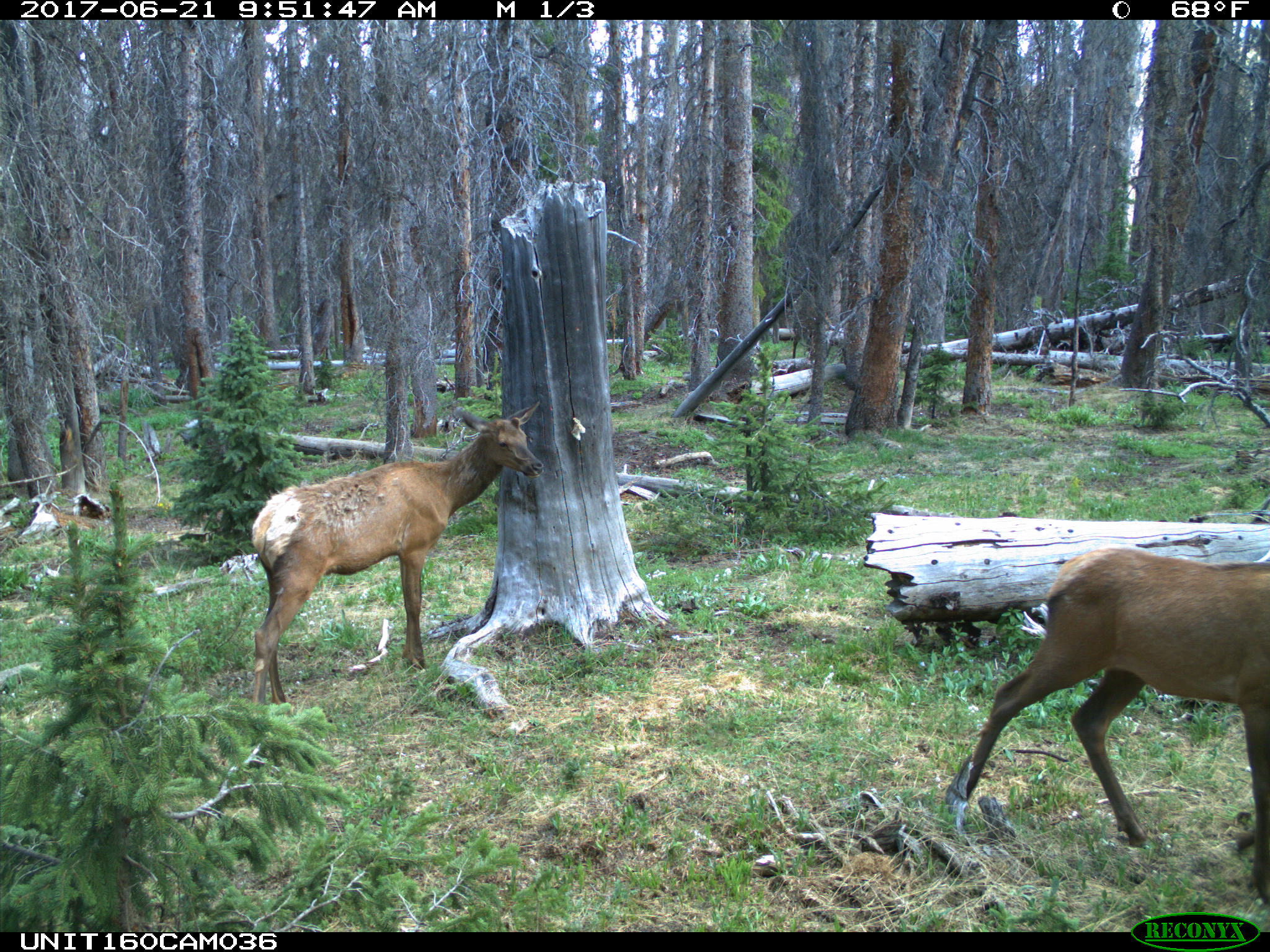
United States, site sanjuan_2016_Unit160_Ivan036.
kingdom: Animalia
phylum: Chordata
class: Mammalia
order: Artiodactyla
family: Cervidae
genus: Cervus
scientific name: Cervus elaphus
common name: red deer